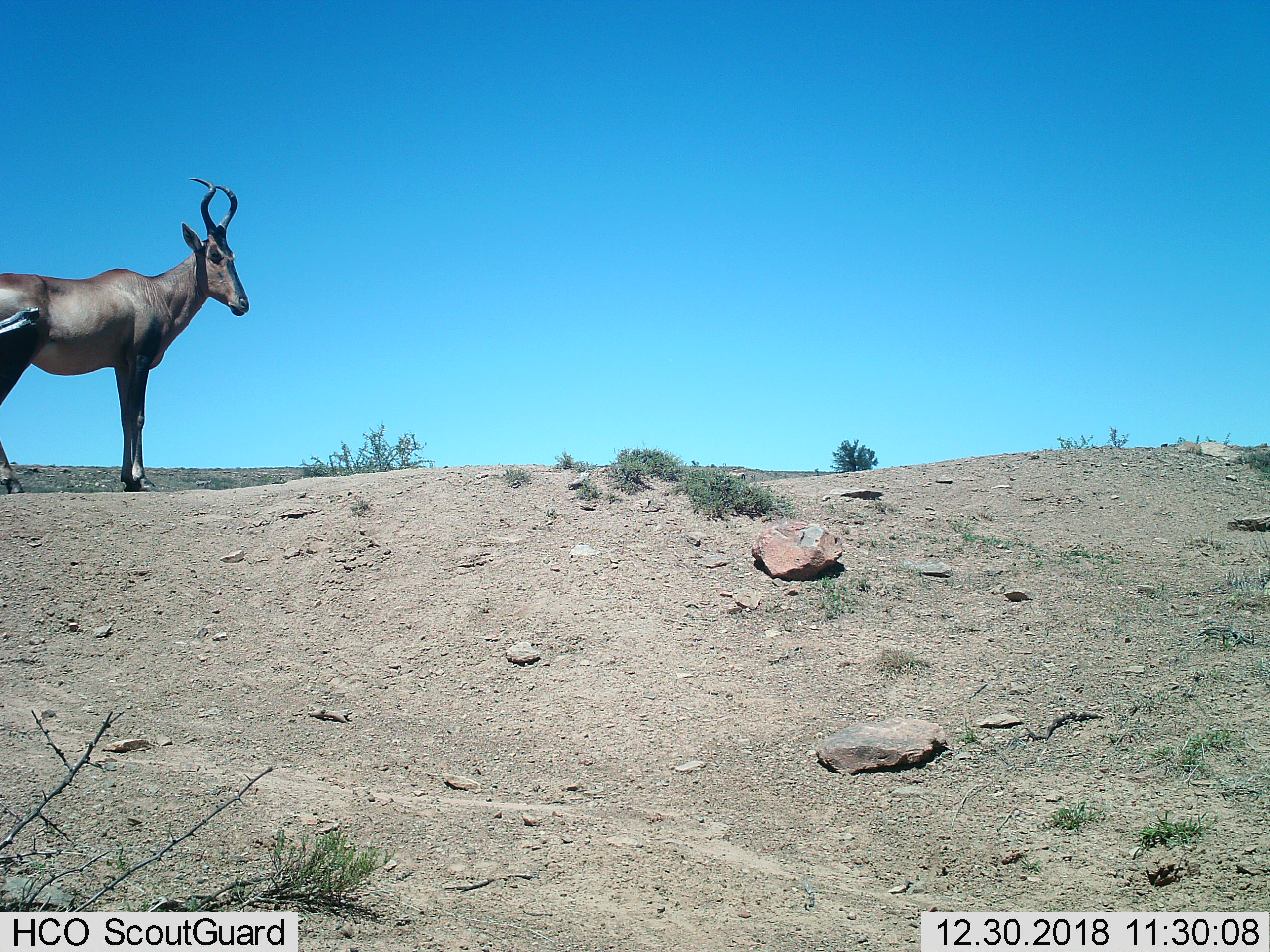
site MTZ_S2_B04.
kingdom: Animalia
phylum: Chordata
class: Mammalia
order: Artiodactyla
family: Bovidae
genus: Alcelaphus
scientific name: Alcelaphus buselaphus caama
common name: red hartebeest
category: hartebeestred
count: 1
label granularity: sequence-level